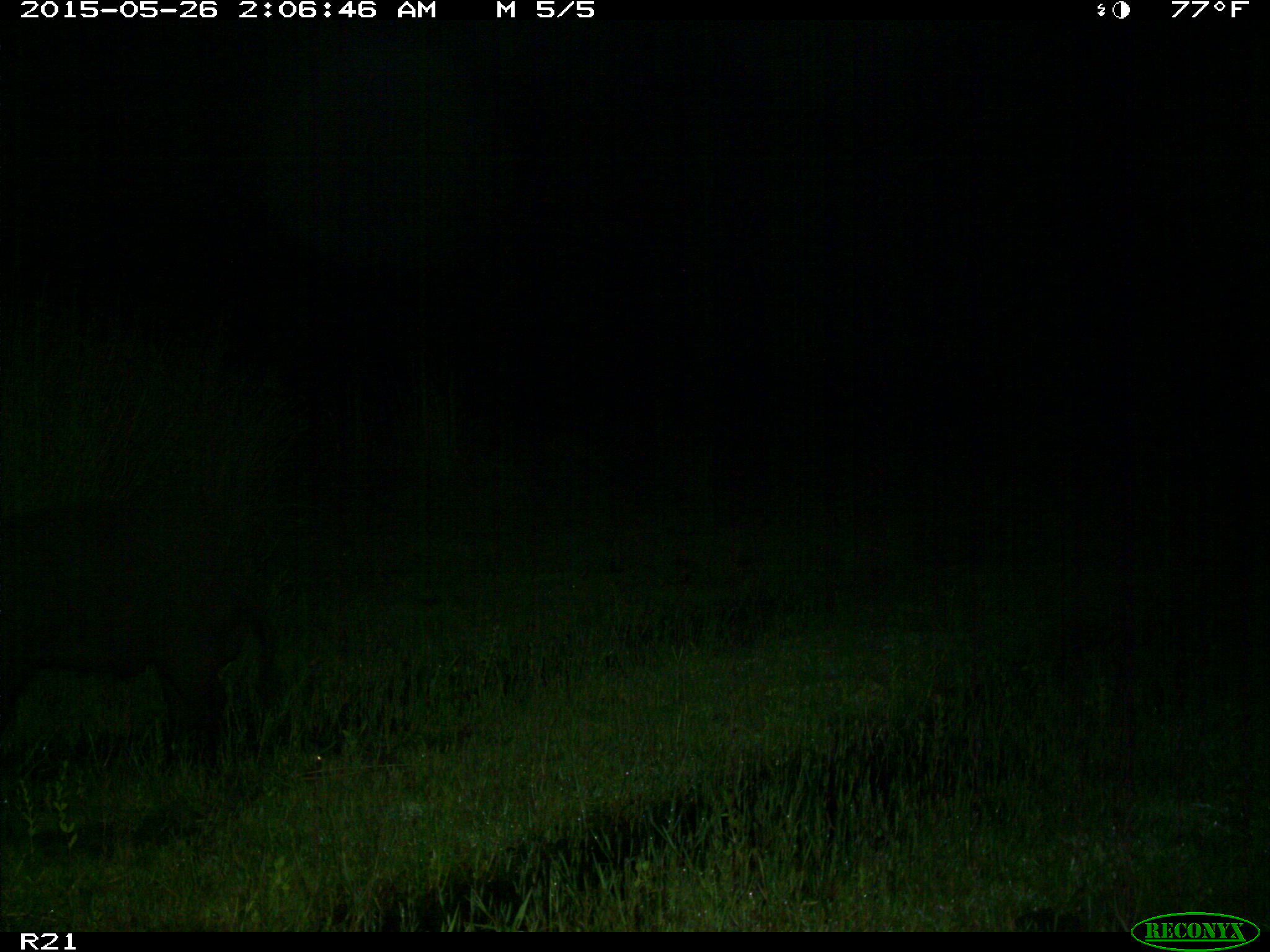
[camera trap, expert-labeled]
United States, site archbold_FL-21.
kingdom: Animalia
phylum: Chordata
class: Mammalia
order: Artiodactyla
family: Suidae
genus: Sus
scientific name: Sus scrofa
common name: wild boar